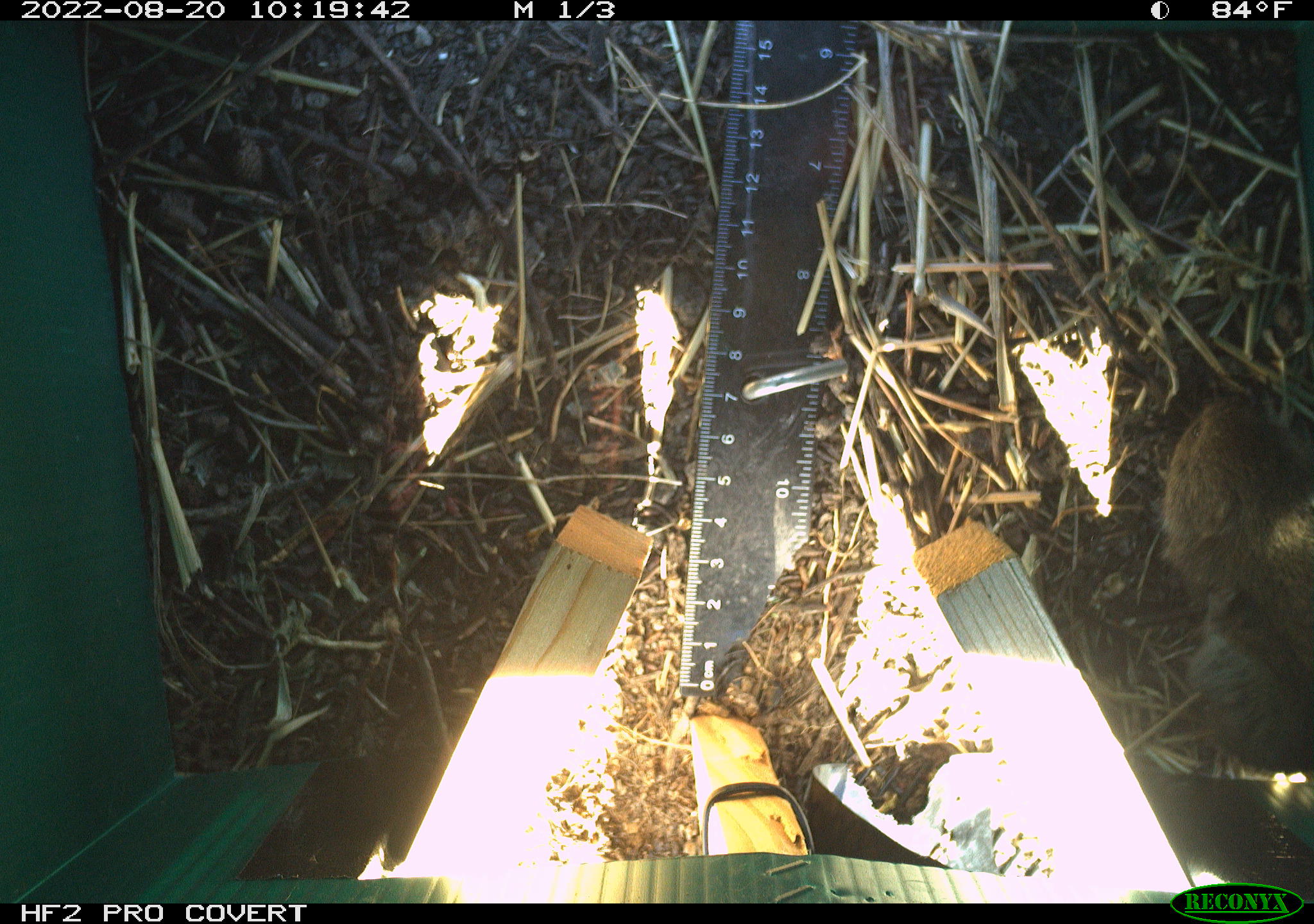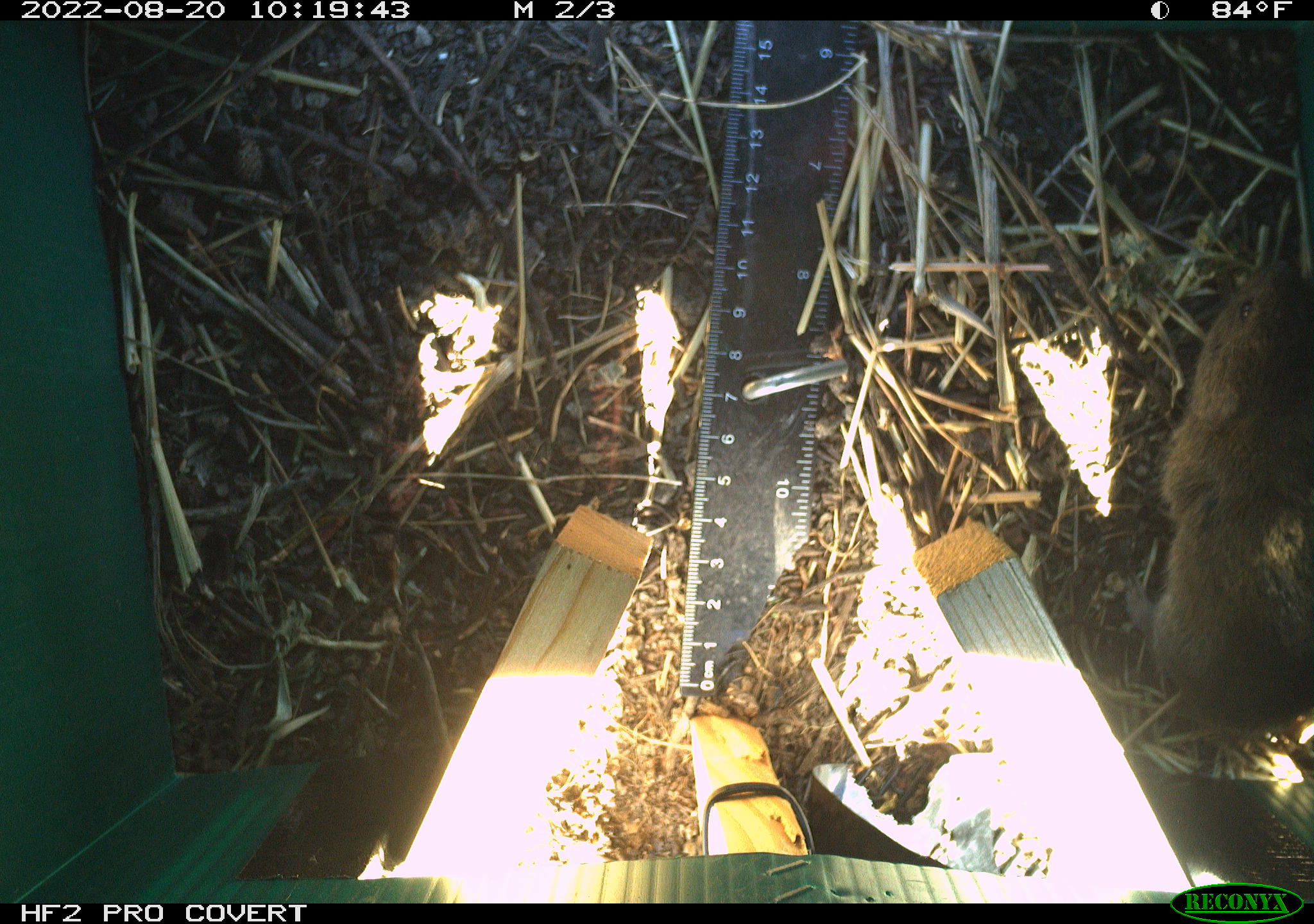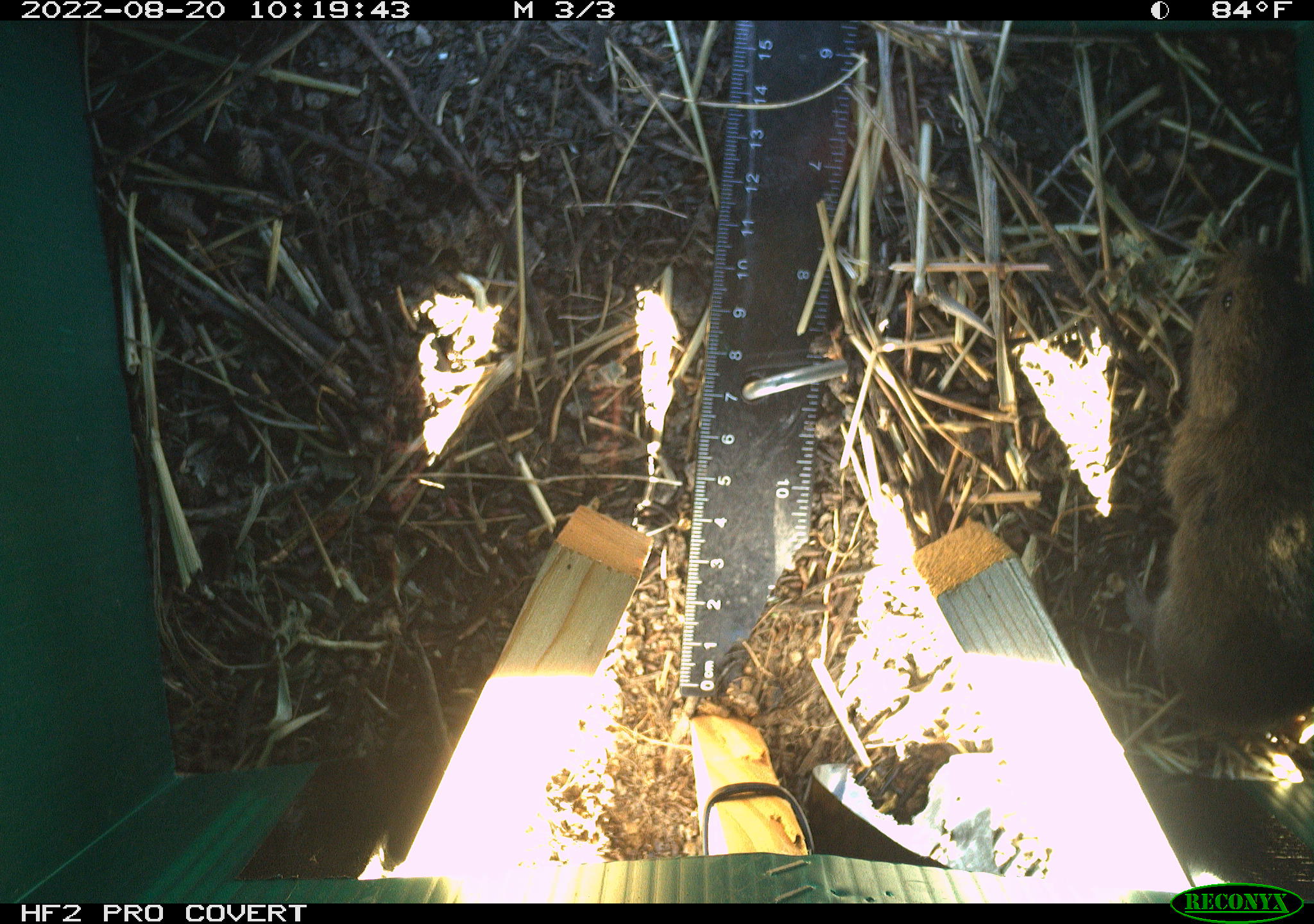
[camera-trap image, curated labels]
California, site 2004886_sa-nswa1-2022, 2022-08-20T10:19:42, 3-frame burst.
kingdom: Animalia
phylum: Chordata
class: Mammalia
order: Rodentia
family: Cricetidae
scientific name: Cricetidae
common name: hamsters, voles, lemmings, and allies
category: cricetidae family